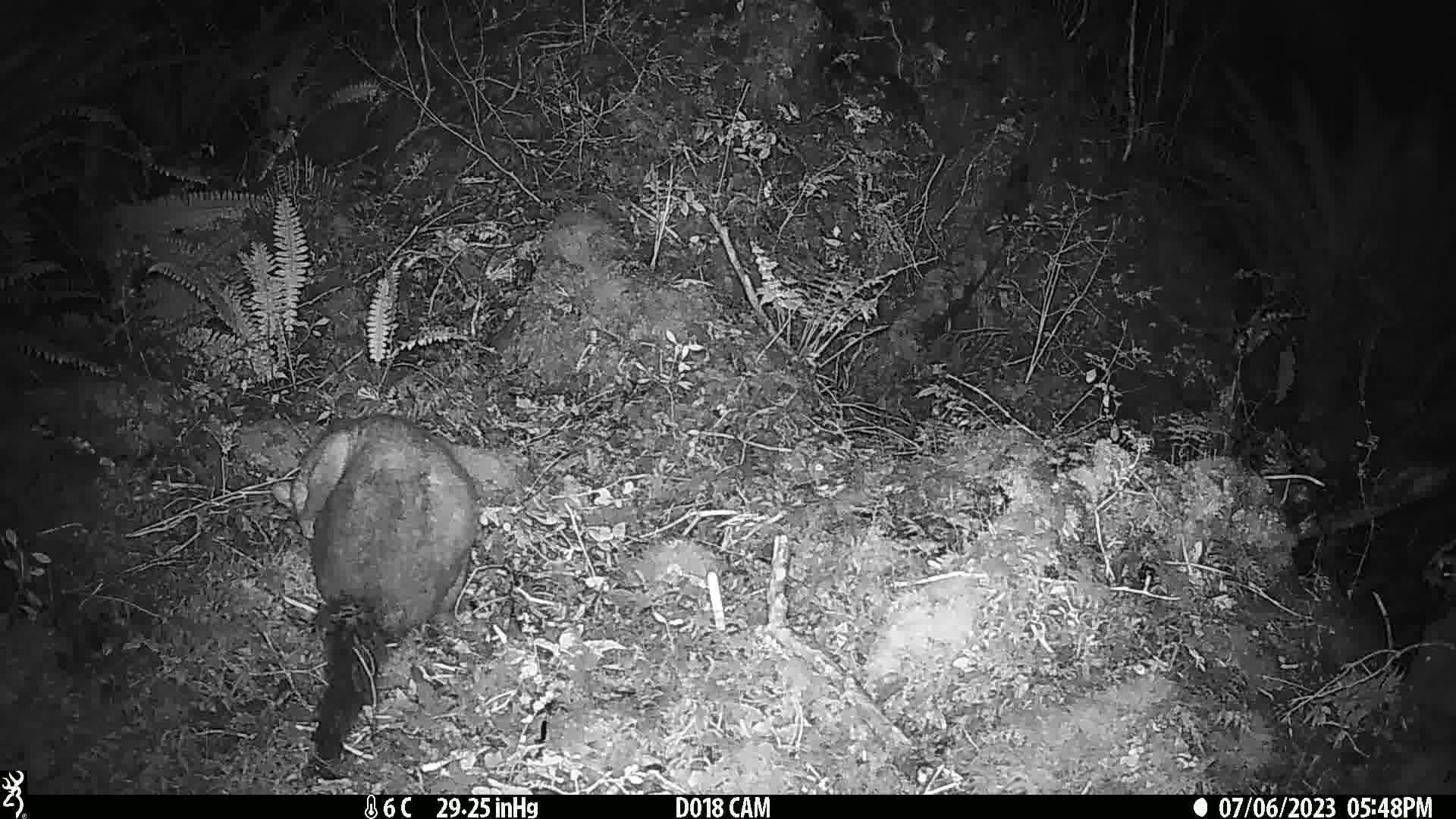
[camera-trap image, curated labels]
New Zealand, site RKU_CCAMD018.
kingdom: Animalia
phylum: Chordata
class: Mammalia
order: Diprotodontia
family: Phalangeridae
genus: Trichosurus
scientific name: Trichosurus vulpecula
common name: common brushtail possum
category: possum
Possum (common brushtail possum) (Trichosurus vulpecula).